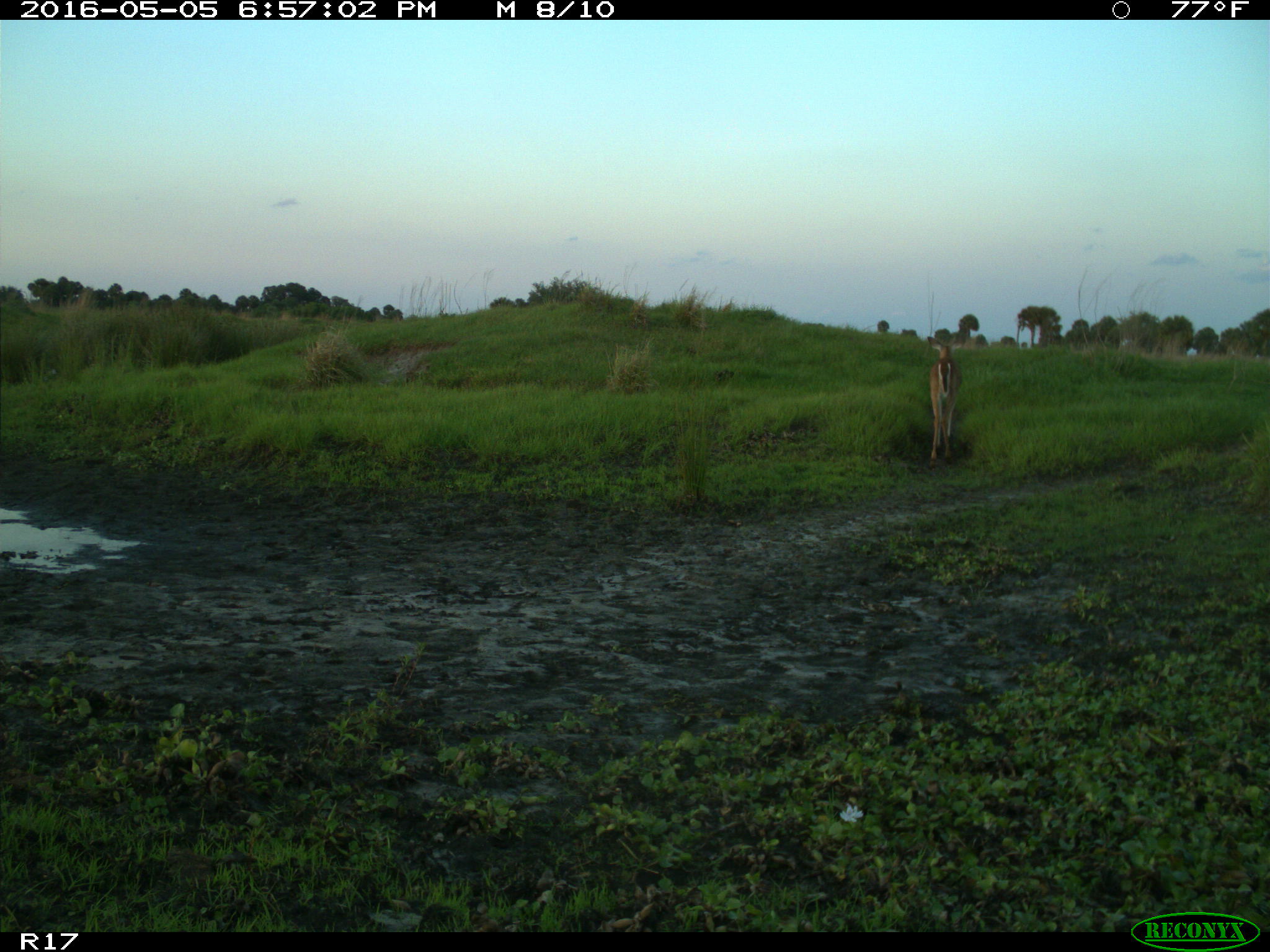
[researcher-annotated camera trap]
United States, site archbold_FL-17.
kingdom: Animalia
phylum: Chordata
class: Mammalia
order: Artiodactyla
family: Cervidae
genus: Odocoileus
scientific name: Odocoileus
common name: deer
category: unidentified deer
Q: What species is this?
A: Unidentified deer (deer) (Odocoileus).